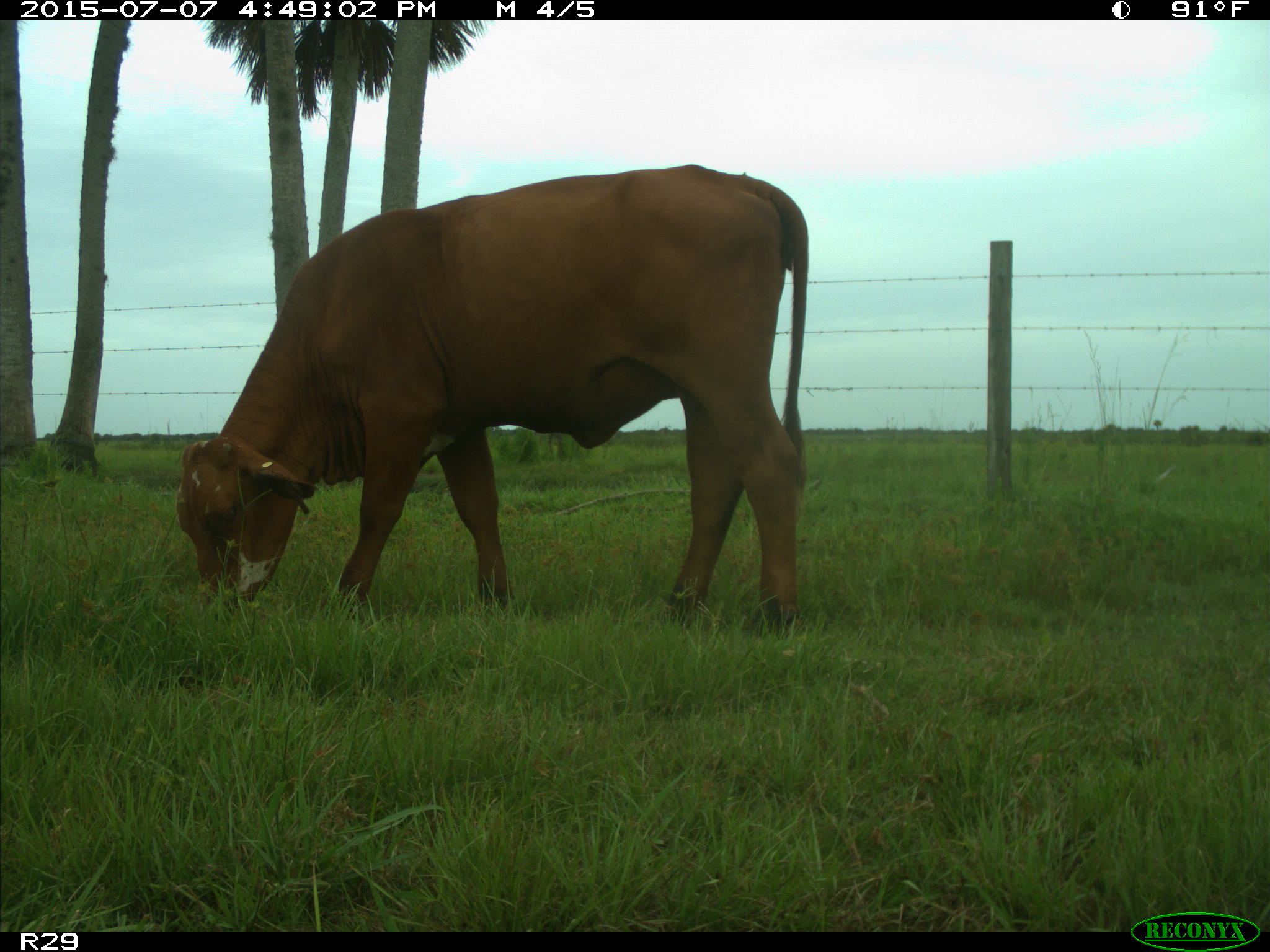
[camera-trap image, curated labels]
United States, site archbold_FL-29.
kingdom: Animalia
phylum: Chordata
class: Mammalia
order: Artiodactyla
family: Bovidae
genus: Bos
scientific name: Bos taurus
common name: domestic cow